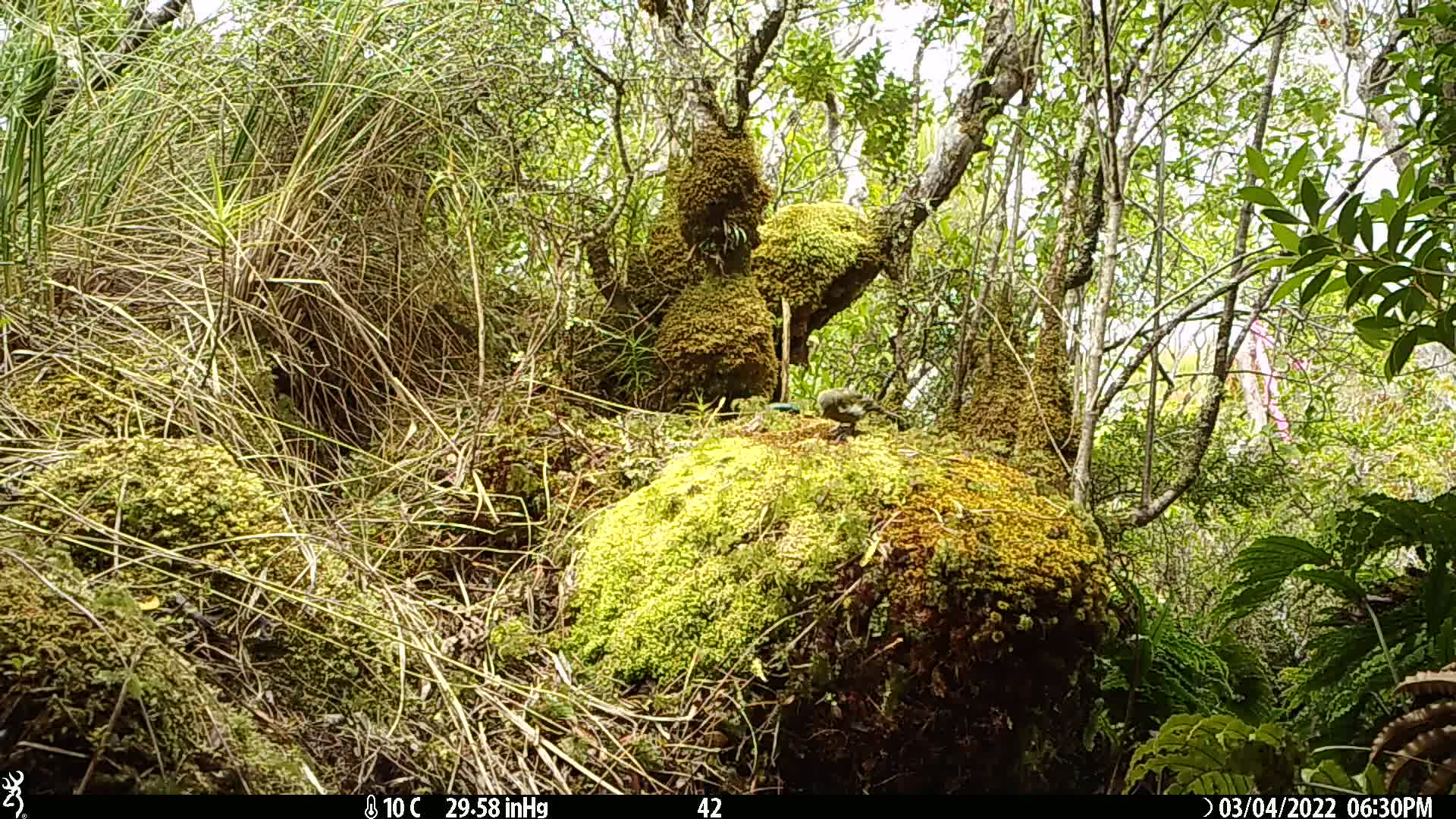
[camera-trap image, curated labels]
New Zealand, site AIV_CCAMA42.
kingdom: Animalia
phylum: Chordata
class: Aves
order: Passeriformes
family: Meliphagidae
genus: Anthornis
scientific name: Anthornis melanura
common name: new zealand bellbird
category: bellbird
Bellbird (new zealand bellbird) (Anthornis melanura).